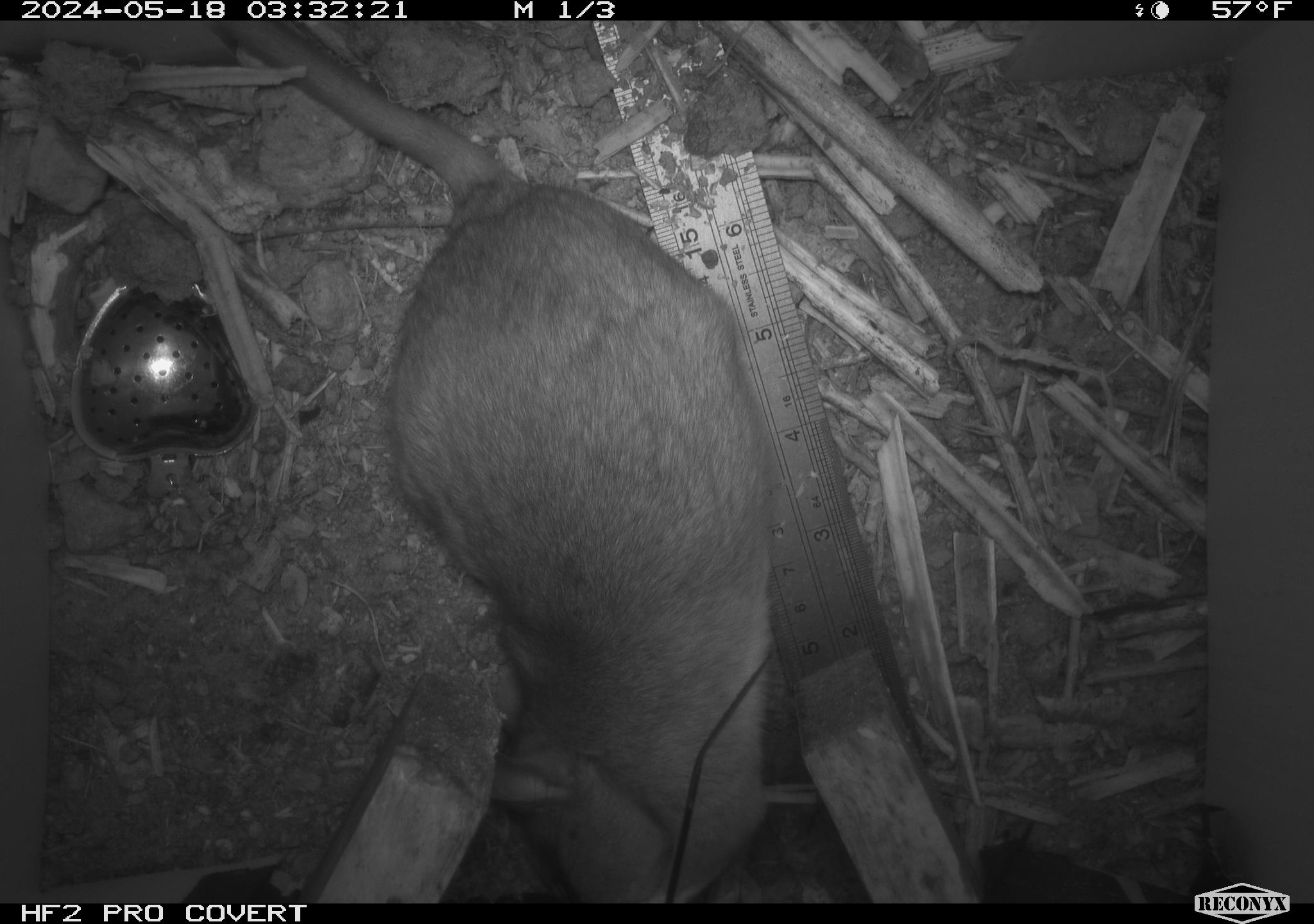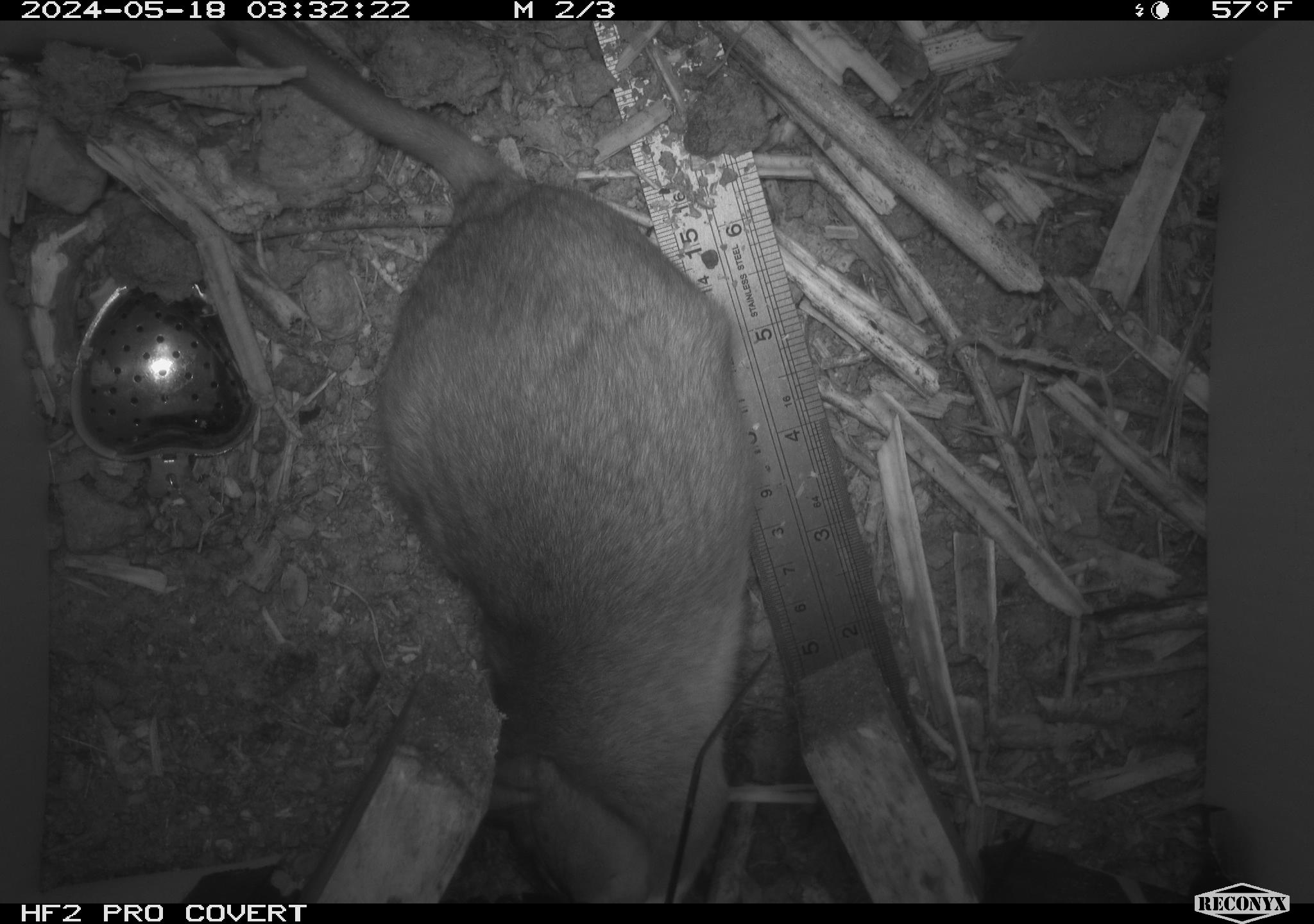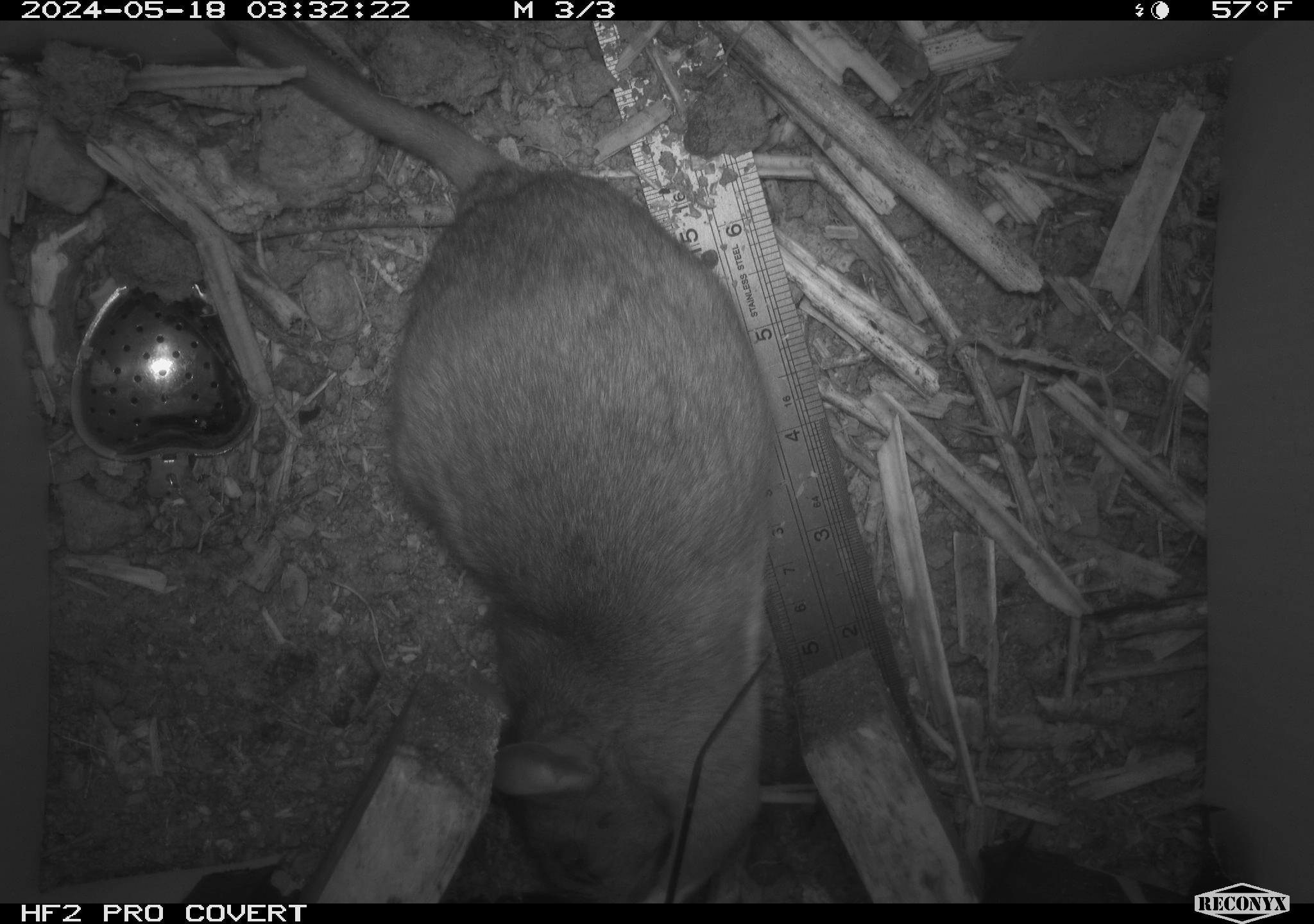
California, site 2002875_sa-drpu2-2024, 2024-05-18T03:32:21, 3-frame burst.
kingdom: Animalia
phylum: Chordata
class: Mammalia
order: Rodentia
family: Cricetidae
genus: Neotoma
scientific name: Neotoma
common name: pack rat or woodrat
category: neotoma species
Neotoma species (pack rat or woodrat) (Neotoma).